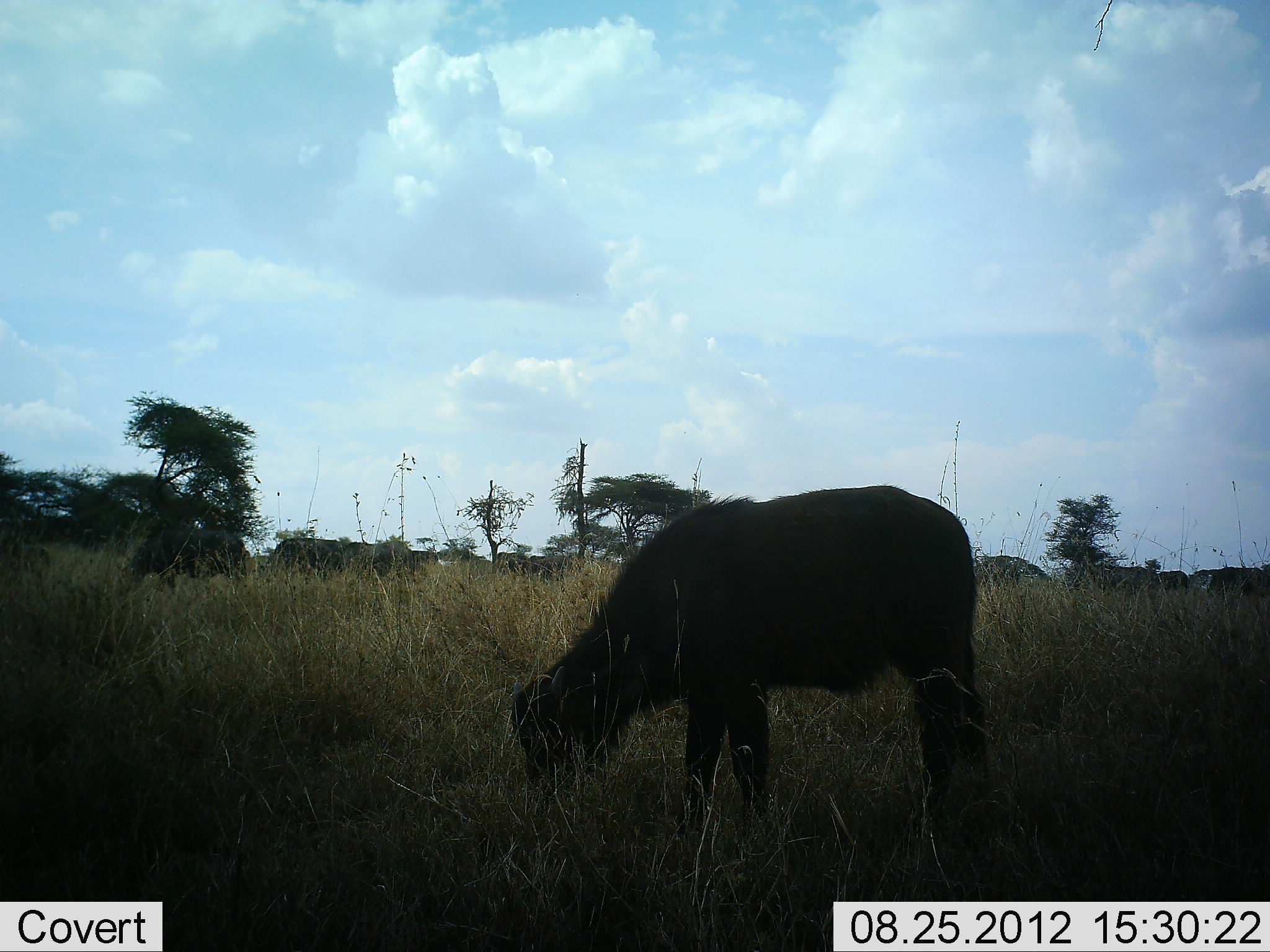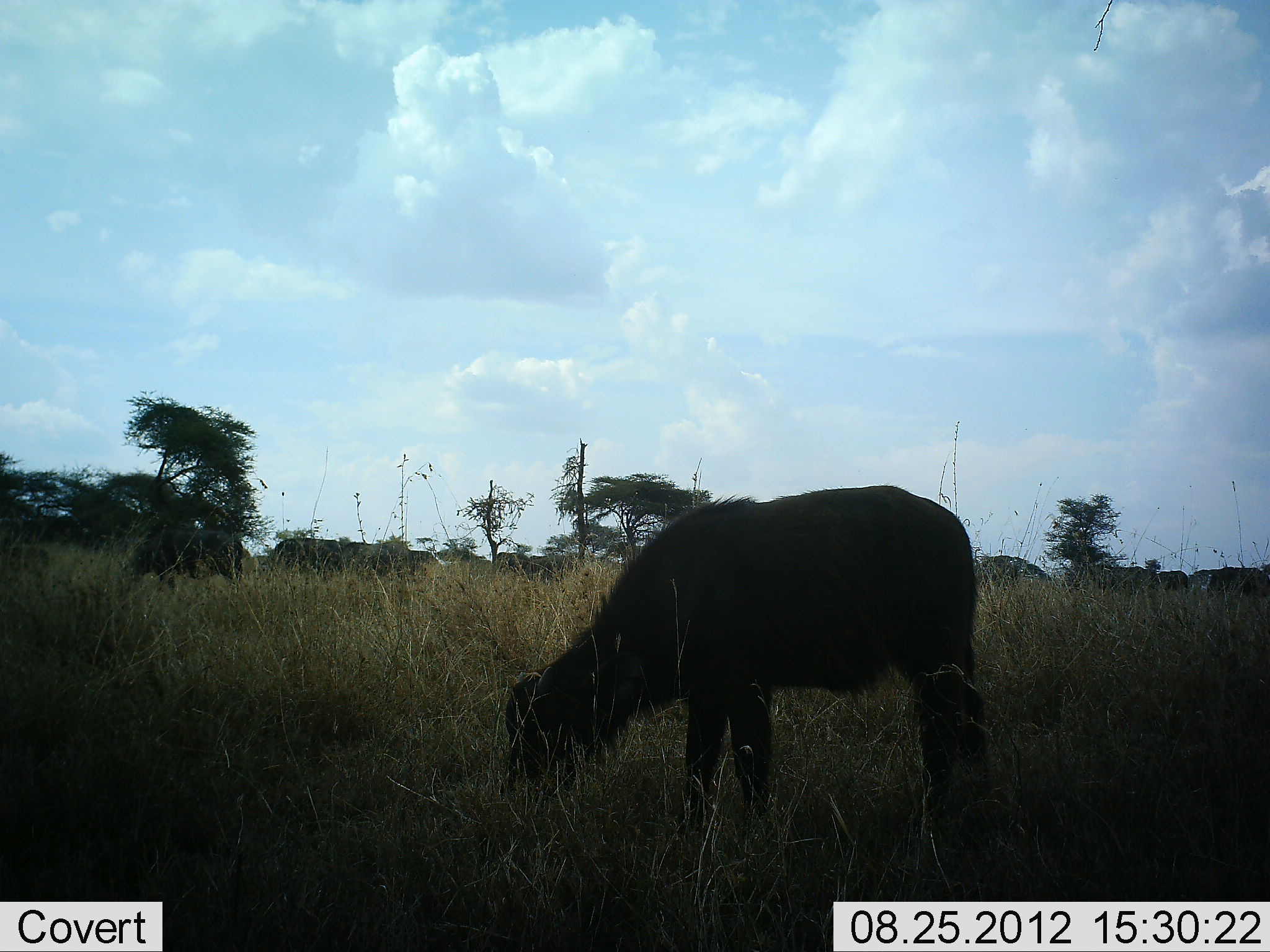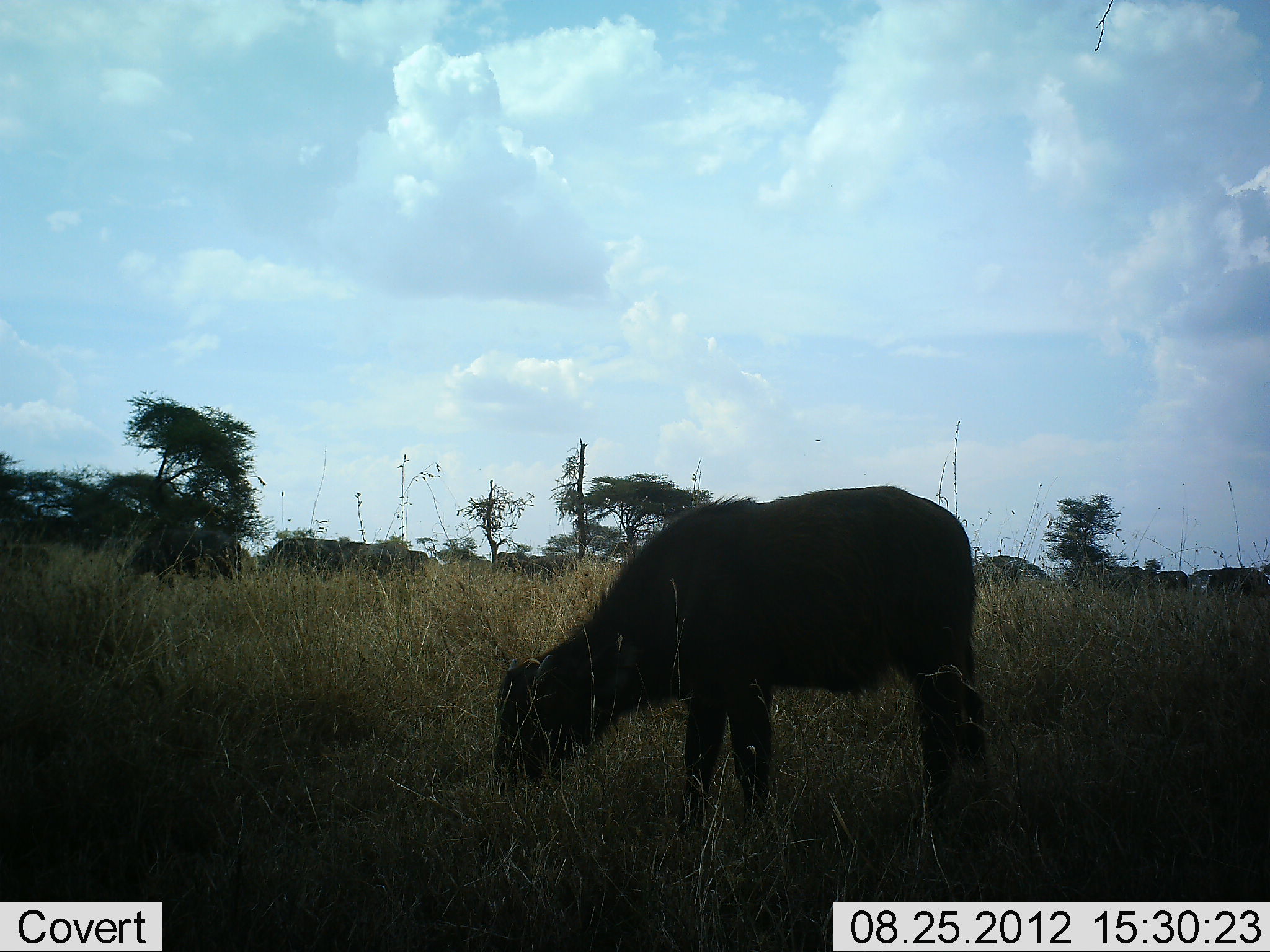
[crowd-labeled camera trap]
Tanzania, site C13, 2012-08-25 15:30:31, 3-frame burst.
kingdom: Animalia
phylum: Chordata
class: Mammalia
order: Artiodactyla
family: Bovidae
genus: Syncerus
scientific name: Syncerus caffer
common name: cape buffalo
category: buffalo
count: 4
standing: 10%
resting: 0%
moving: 0%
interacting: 0%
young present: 70%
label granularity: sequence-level